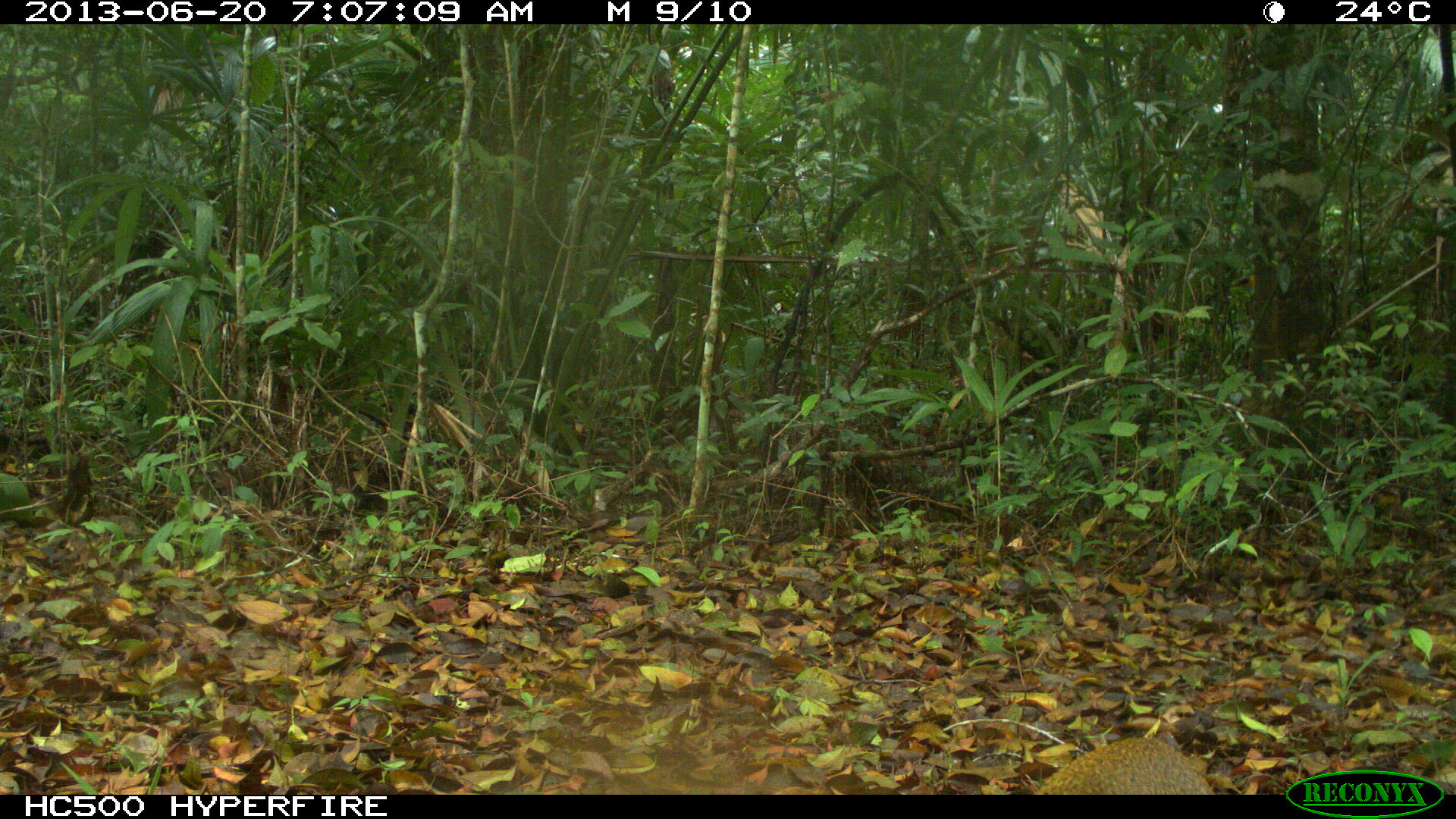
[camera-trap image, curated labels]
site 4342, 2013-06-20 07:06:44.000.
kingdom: Animalia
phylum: Chordata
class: Mammalia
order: Rodentia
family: Dasyproctidae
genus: Dasyprocta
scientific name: Dasyprocta punctata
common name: central american agouti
Dasyprocta punctata (central american agouti), count 1.